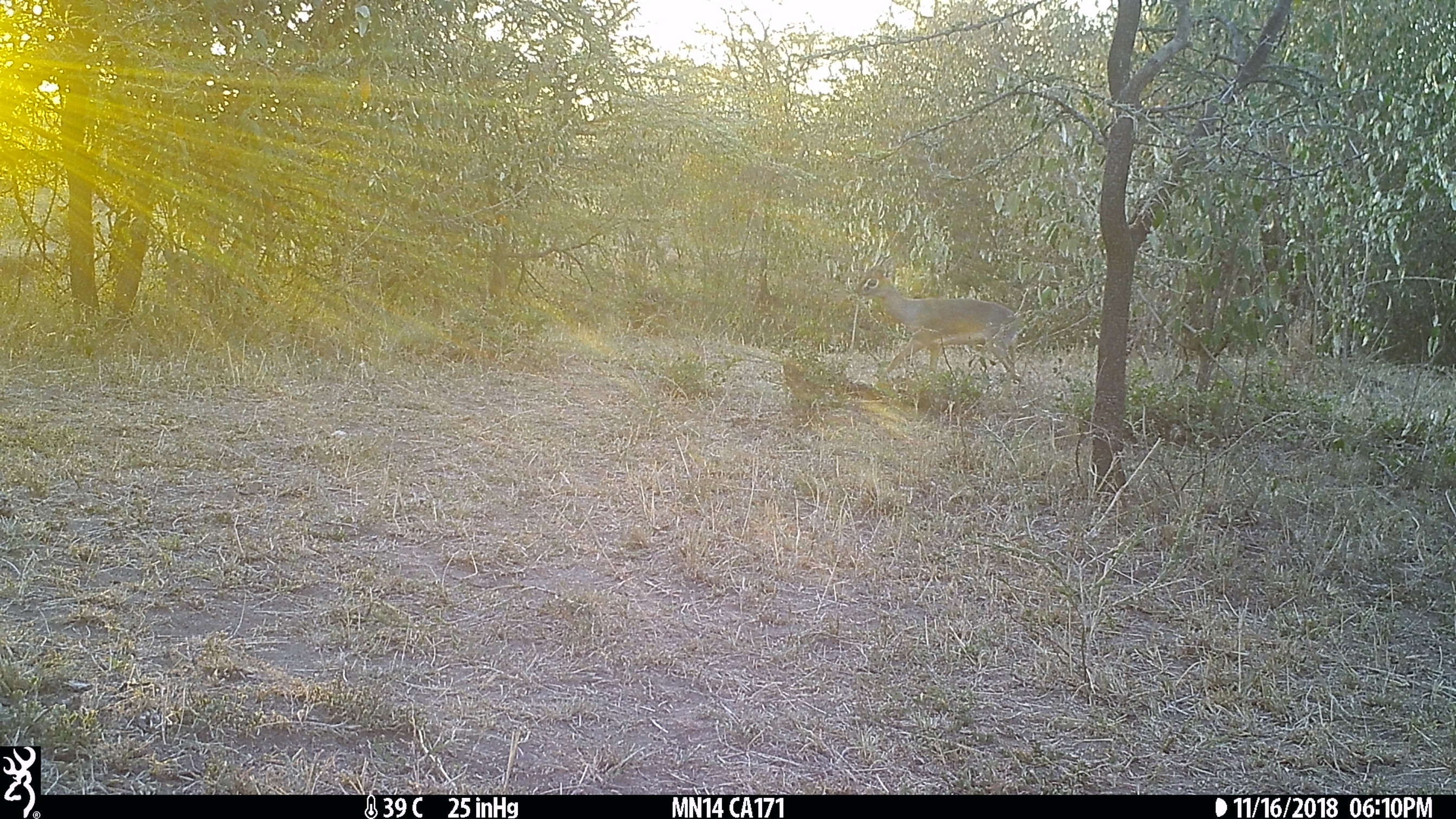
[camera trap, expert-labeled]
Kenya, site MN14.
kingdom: Animalia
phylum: Chordata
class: Mammalia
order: Artiodactyla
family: Bovidae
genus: Madoqua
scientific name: Madoqua kirkii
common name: kirk's dik-dik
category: dikdik